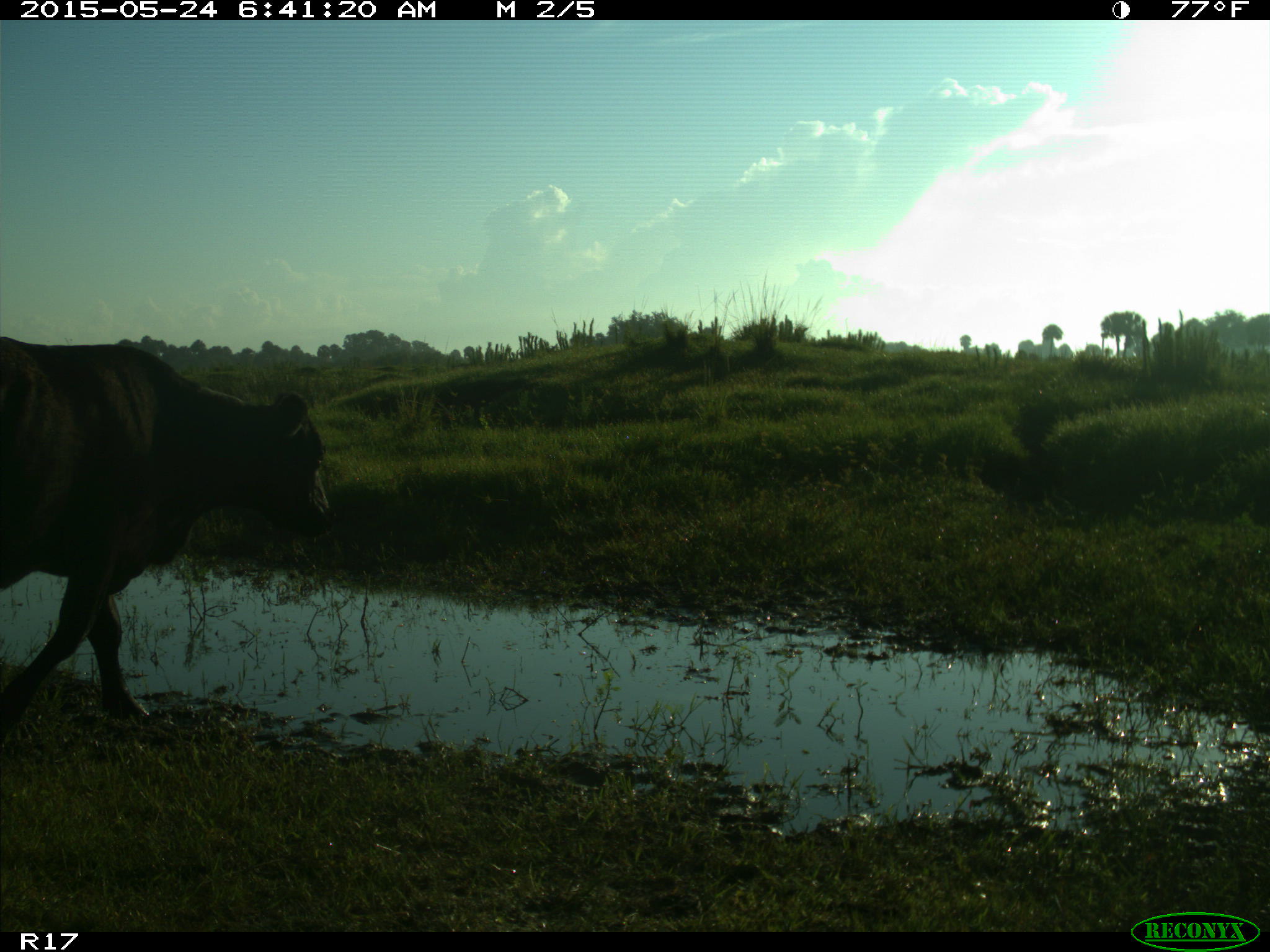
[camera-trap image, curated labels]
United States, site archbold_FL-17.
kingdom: Animalia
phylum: Chordata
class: Mammalia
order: Artiodactyla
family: Bovidae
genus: Bos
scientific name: Bos taurus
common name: domestic cow